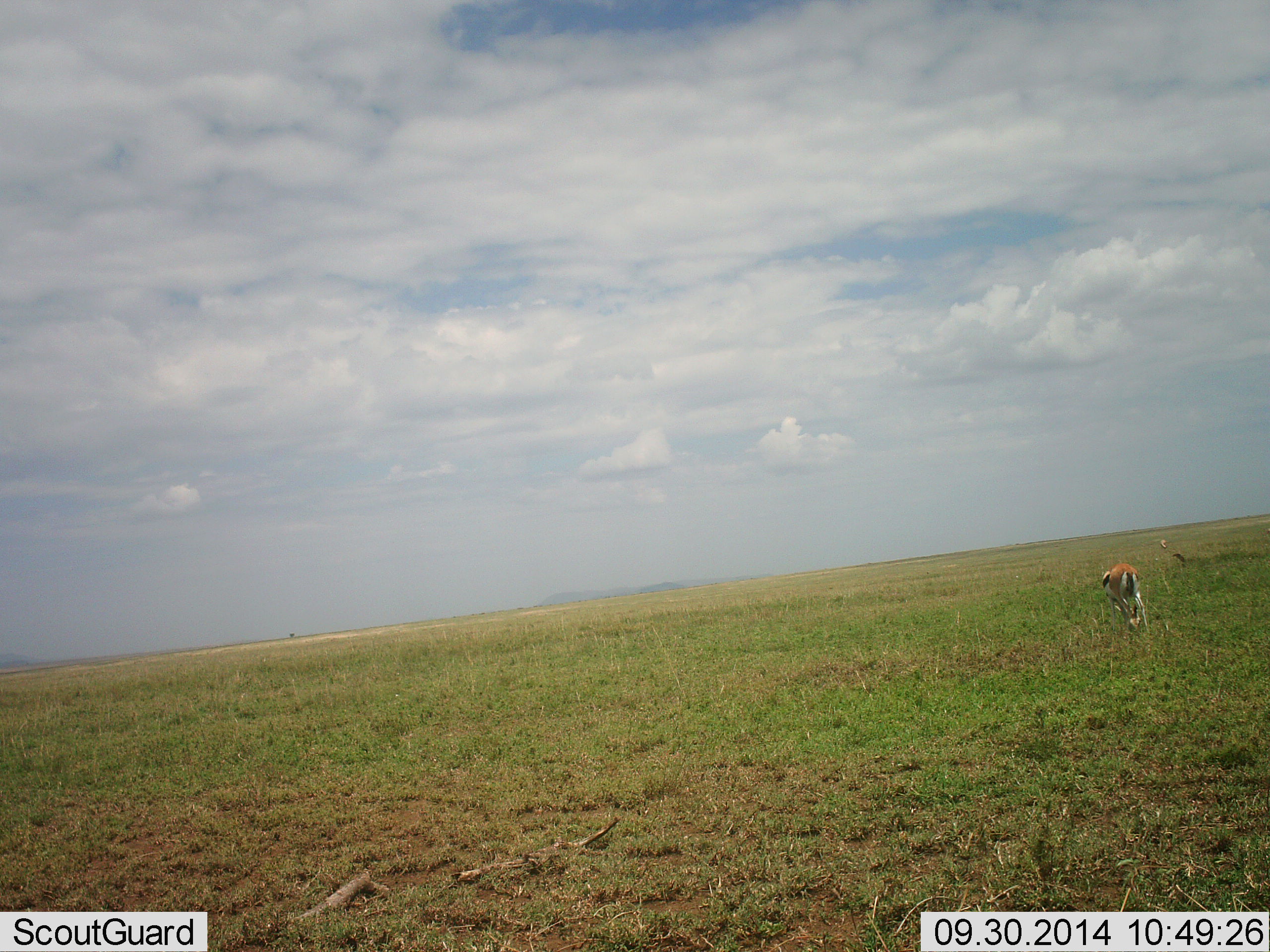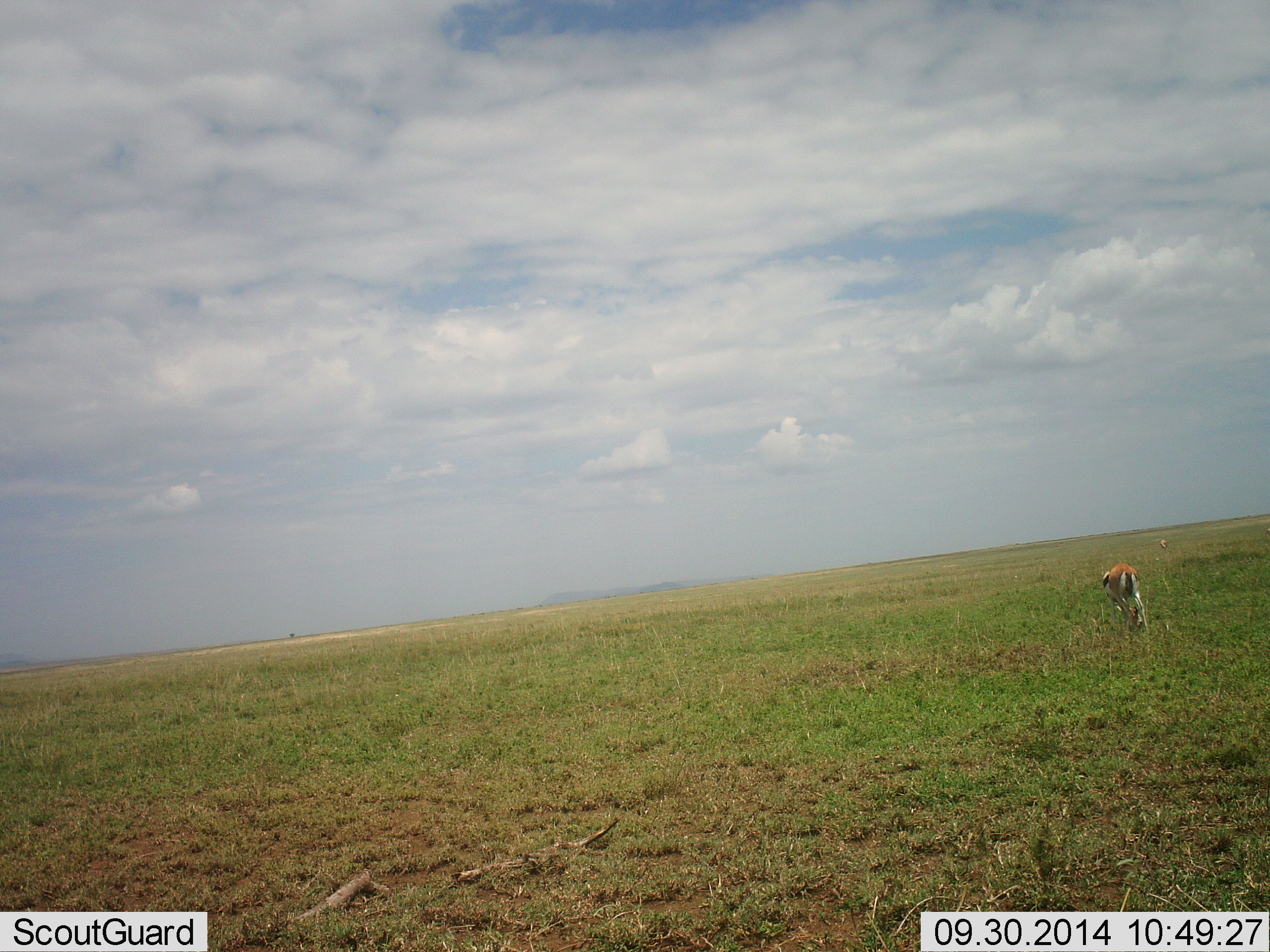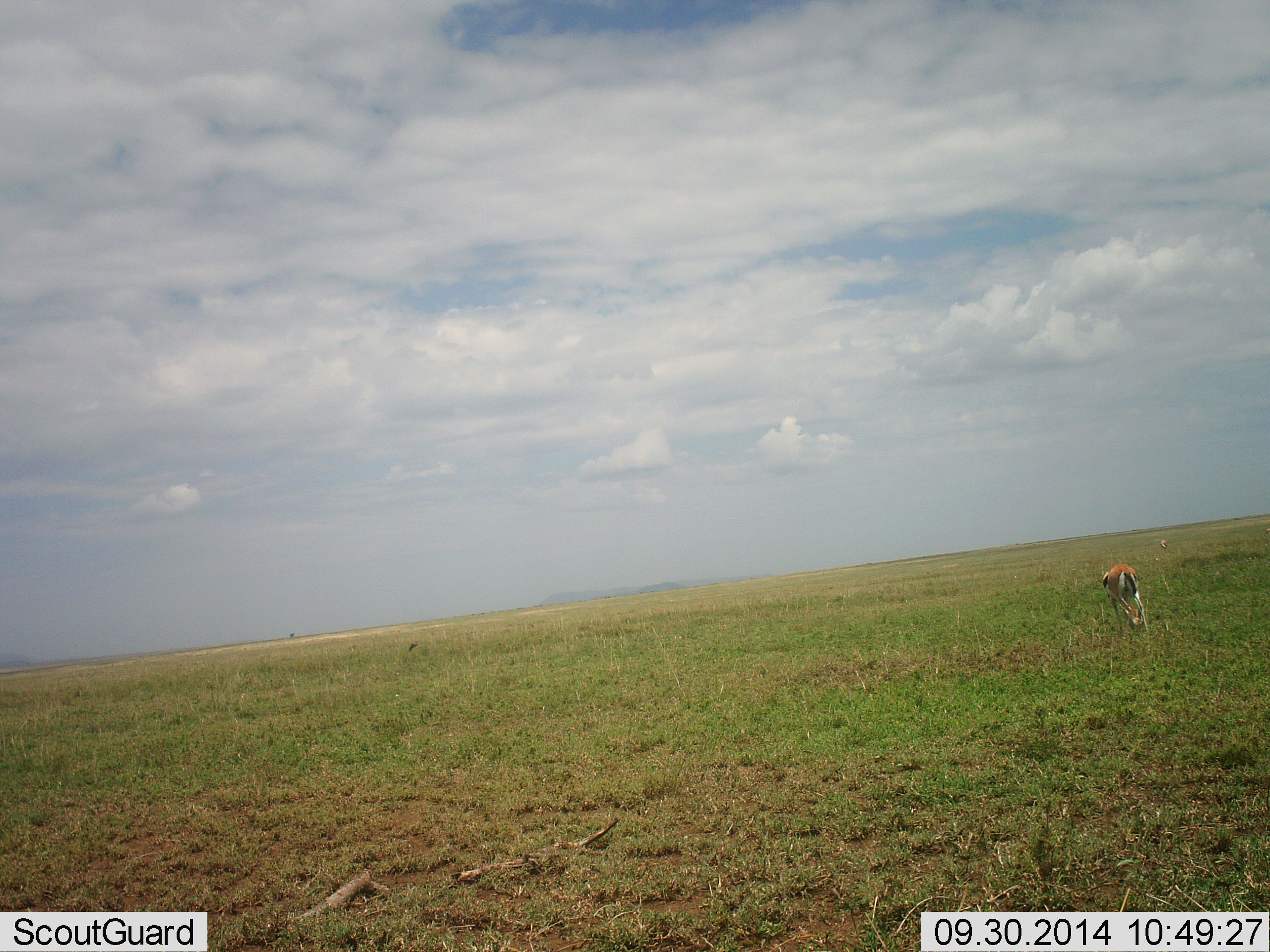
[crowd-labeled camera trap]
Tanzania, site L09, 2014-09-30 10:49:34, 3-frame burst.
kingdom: Animalia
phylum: Chordata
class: Mammalia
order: Artiodactyla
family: Bovidae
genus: Eudorcas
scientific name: Eudorcas thomsonii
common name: thomson's gazelle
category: gazellethomsons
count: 1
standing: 55%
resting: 0%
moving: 0%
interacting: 0%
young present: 0%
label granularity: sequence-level